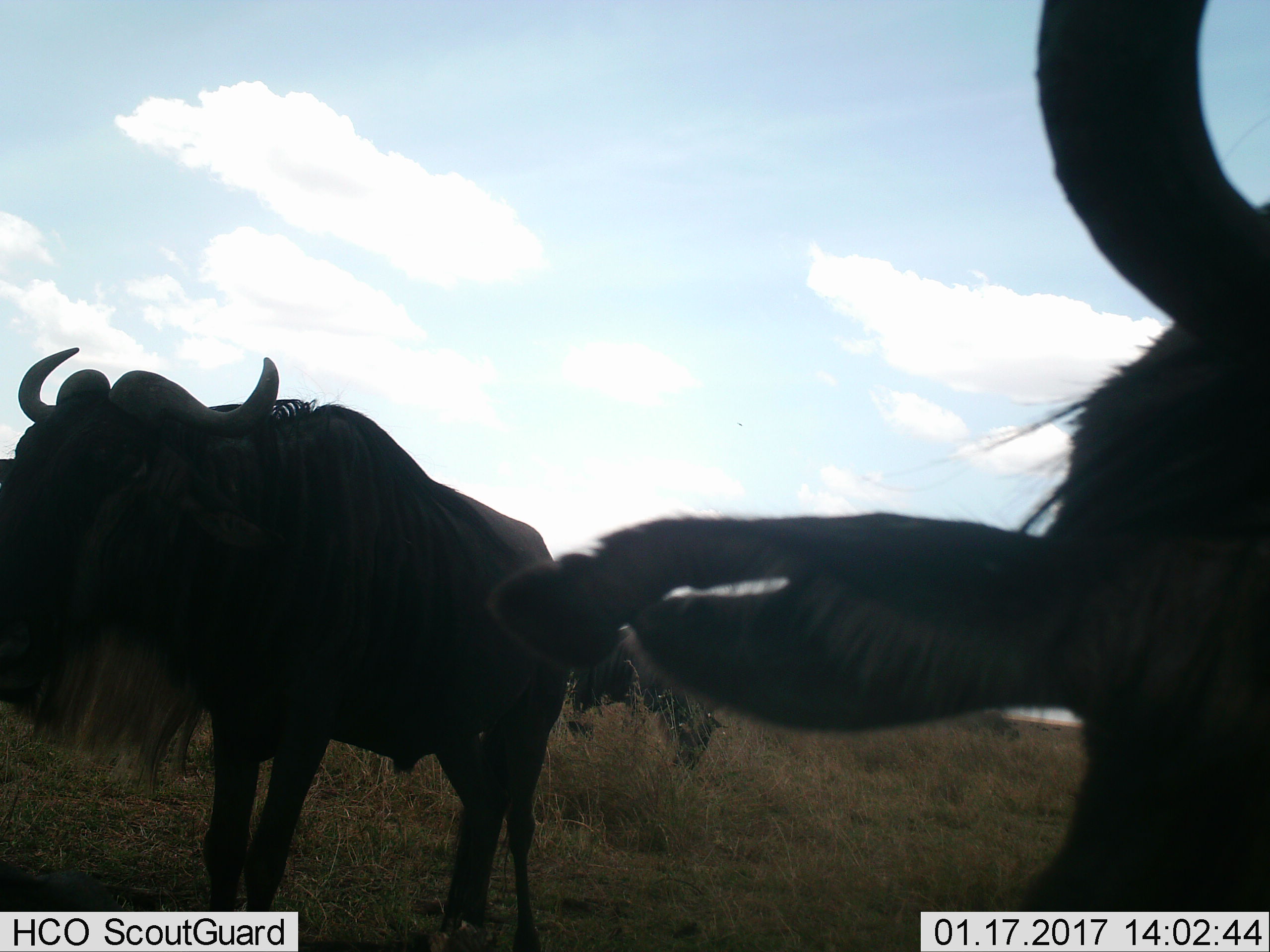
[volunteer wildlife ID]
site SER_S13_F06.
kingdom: Animalia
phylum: Chordata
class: Mammalia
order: Artiodactyla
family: Bovidae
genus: Connochaetes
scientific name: Connochaetes taurinus taurinus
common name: blue wildebeest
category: wildebeestblue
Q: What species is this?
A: Wildebeestblue (blue wildebeest) (Connochaetes taurinus taurinus).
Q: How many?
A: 3.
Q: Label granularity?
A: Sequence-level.